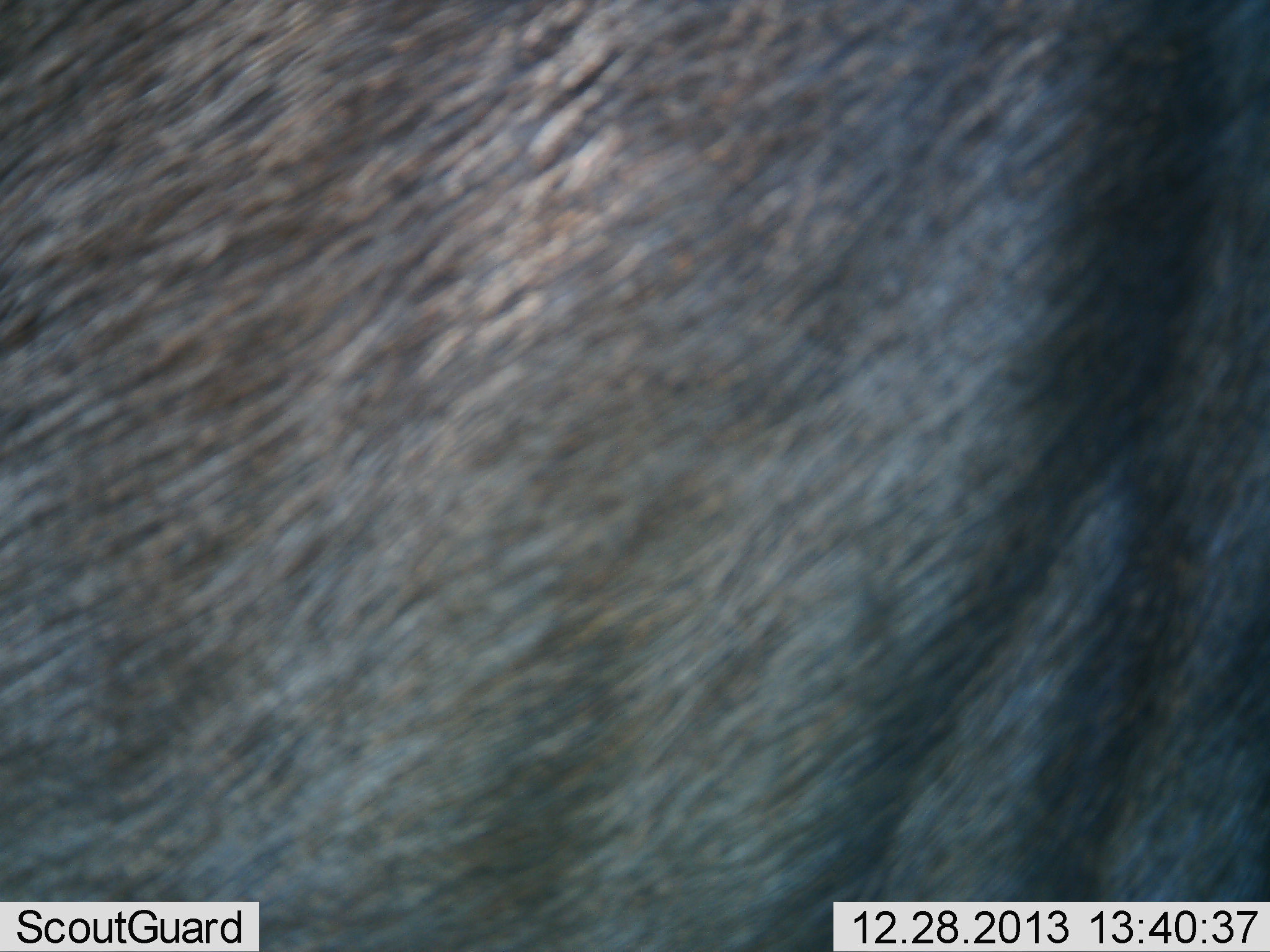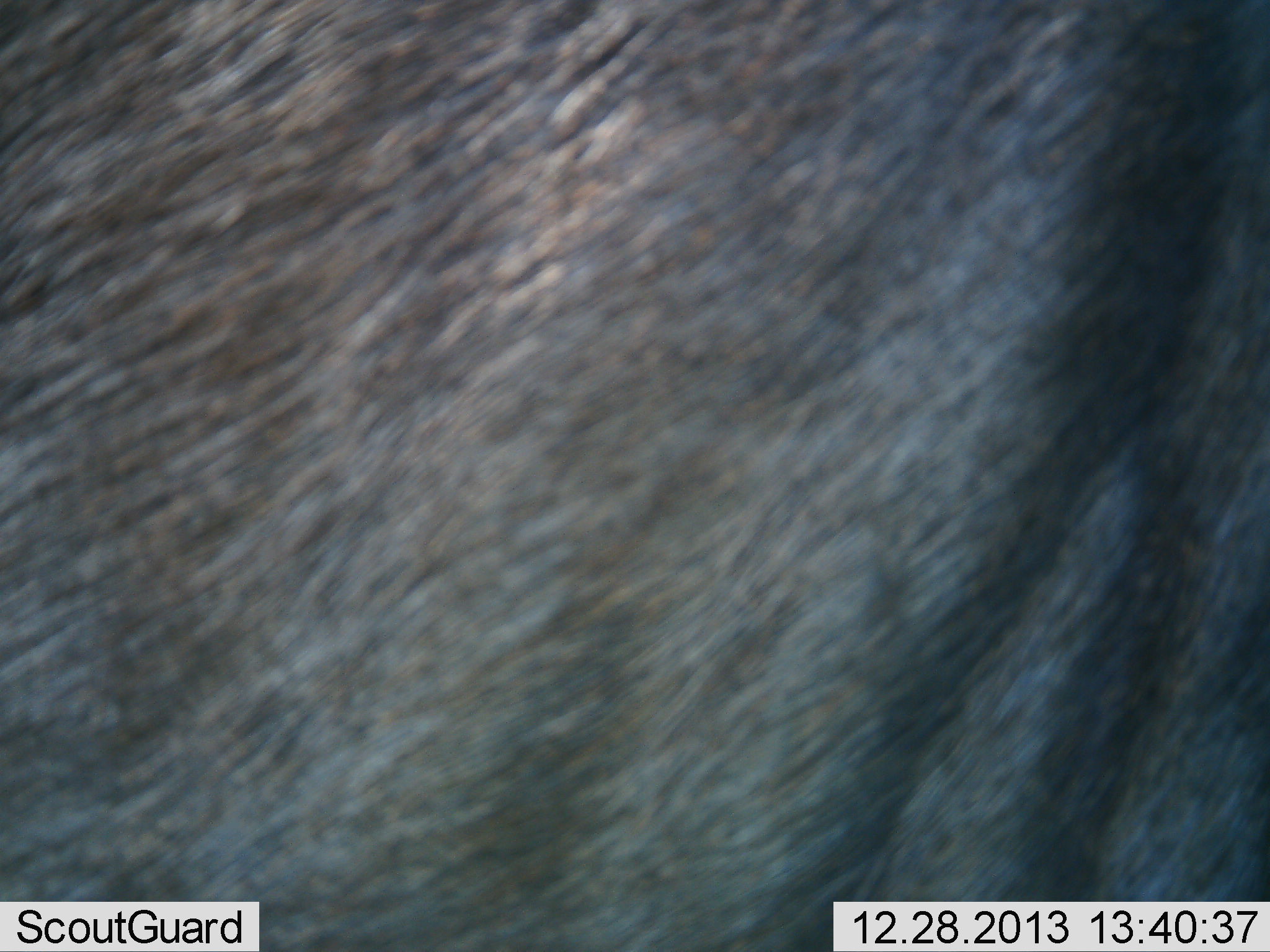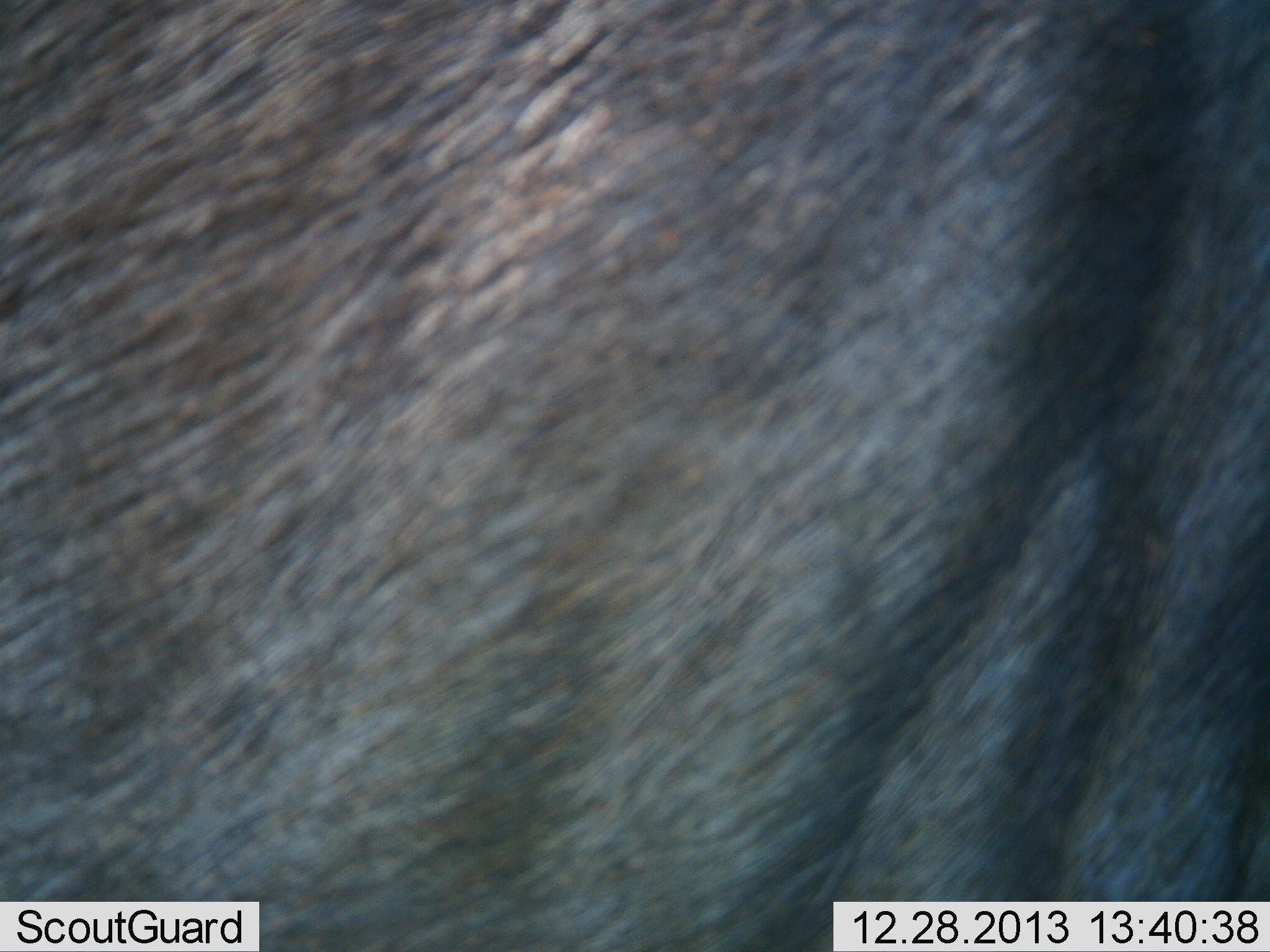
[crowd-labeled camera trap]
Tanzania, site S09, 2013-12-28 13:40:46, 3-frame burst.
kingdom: Animalia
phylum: Chordata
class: Mammalia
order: Artiodactyla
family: Bovidae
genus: Connochaetes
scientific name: Connochaetes taurinus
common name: blue wildebeest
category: wildebeest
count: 1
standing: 100%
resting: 0%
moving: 0%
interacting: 0%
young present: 0%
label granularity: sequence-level